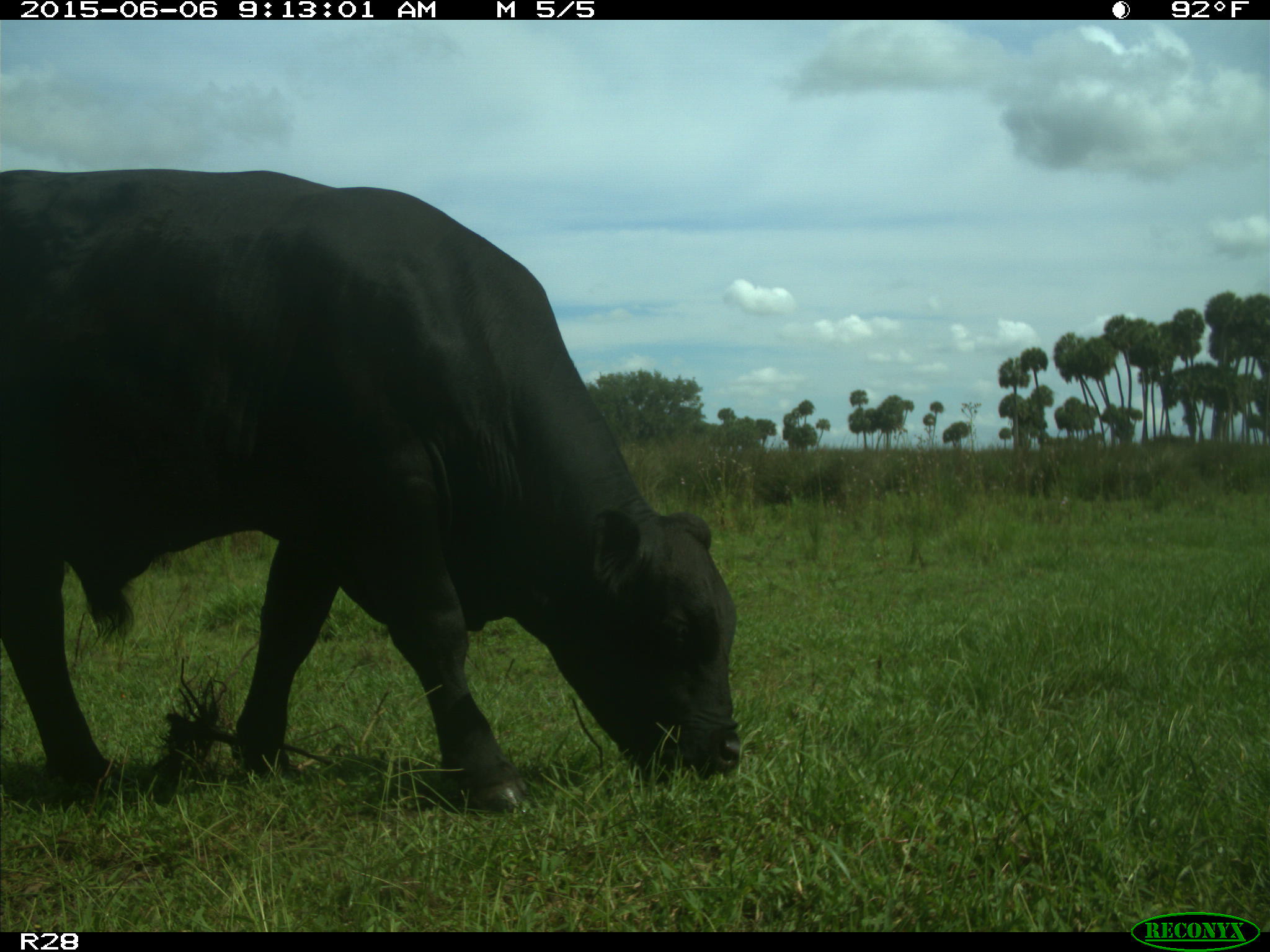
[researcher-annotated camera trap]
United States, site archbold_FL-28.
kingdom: Animalia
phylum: Chordata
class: Mammalia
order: Artiodactyla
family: Bovidae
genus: Bos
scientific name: Bos taurus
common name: domestic cow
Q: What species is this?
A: Bos taurus (domestic cow).